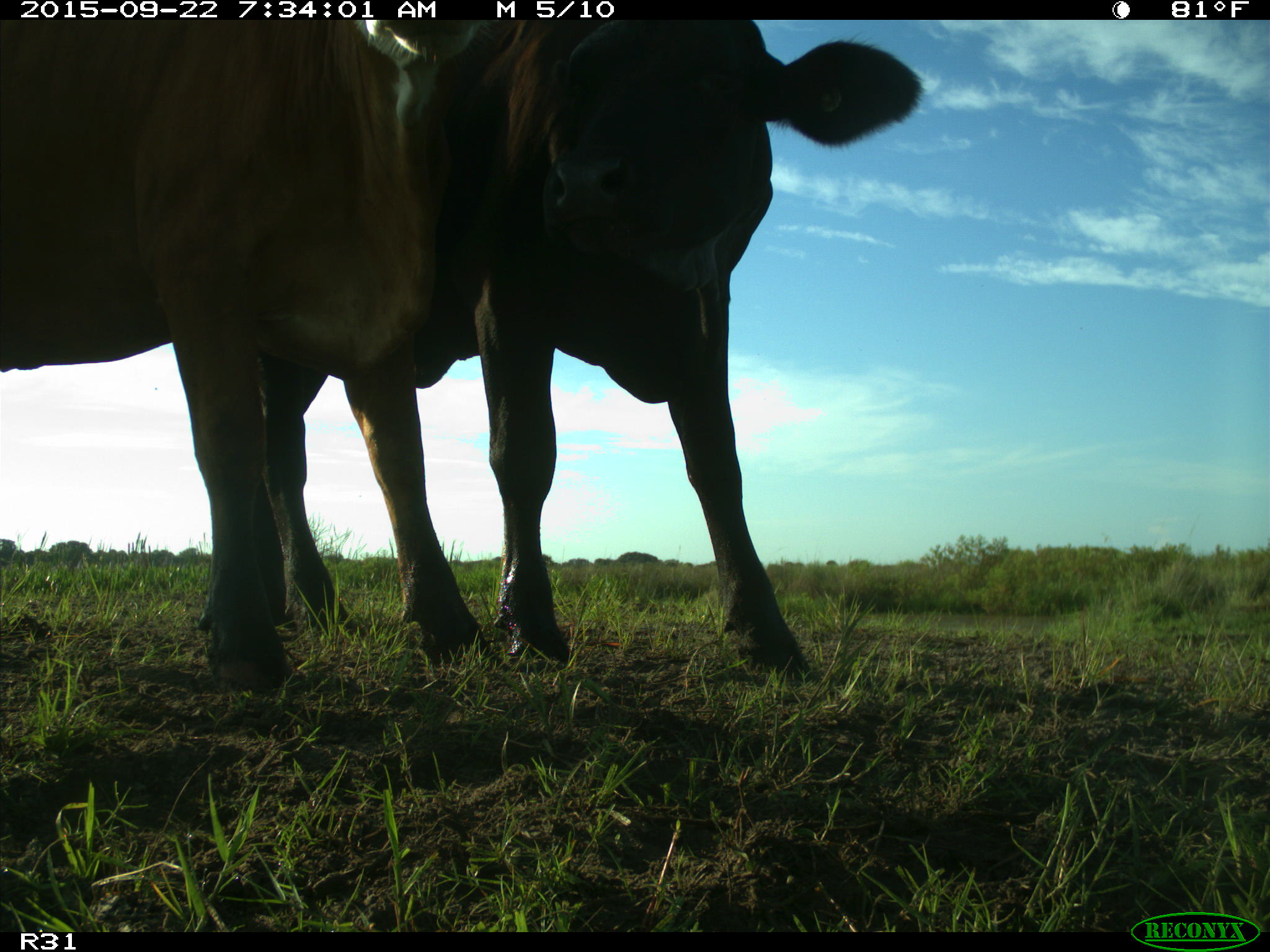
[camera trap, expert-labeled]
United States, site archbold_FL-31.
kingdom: Animalia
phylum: Chordata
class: Mammalia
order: Artiodactyla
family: Bovidae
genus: Bos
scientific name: Bos taurus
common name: domestic cow